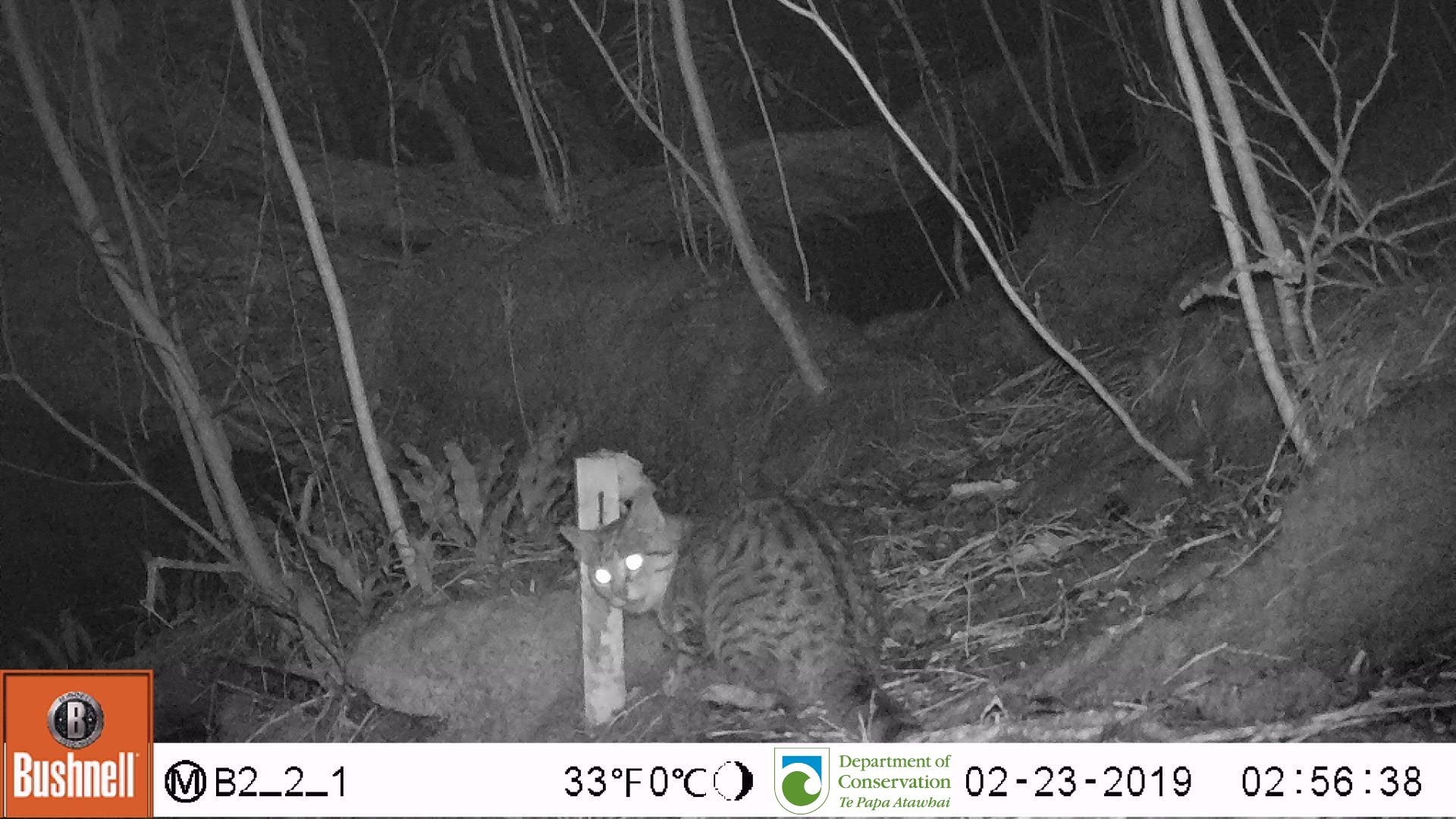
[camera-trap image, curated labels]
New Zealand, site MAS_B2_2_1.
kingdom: Animalia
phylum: Chordata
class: Mammalia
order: Carnivora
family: Felidae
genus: Felis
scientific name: Felis catus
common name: domestic cat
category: cat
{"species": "cat (domestic cat) (Felis catus)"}